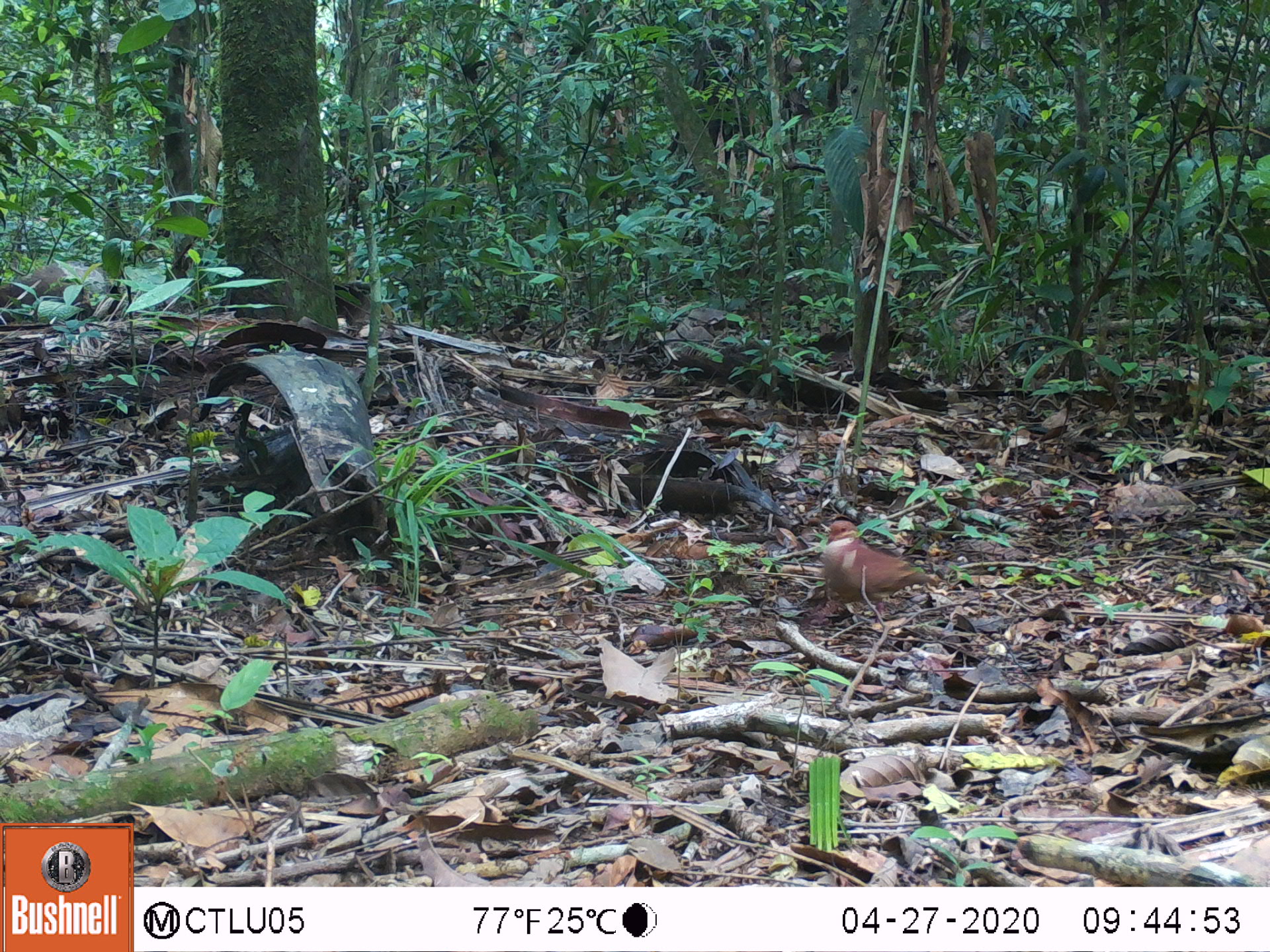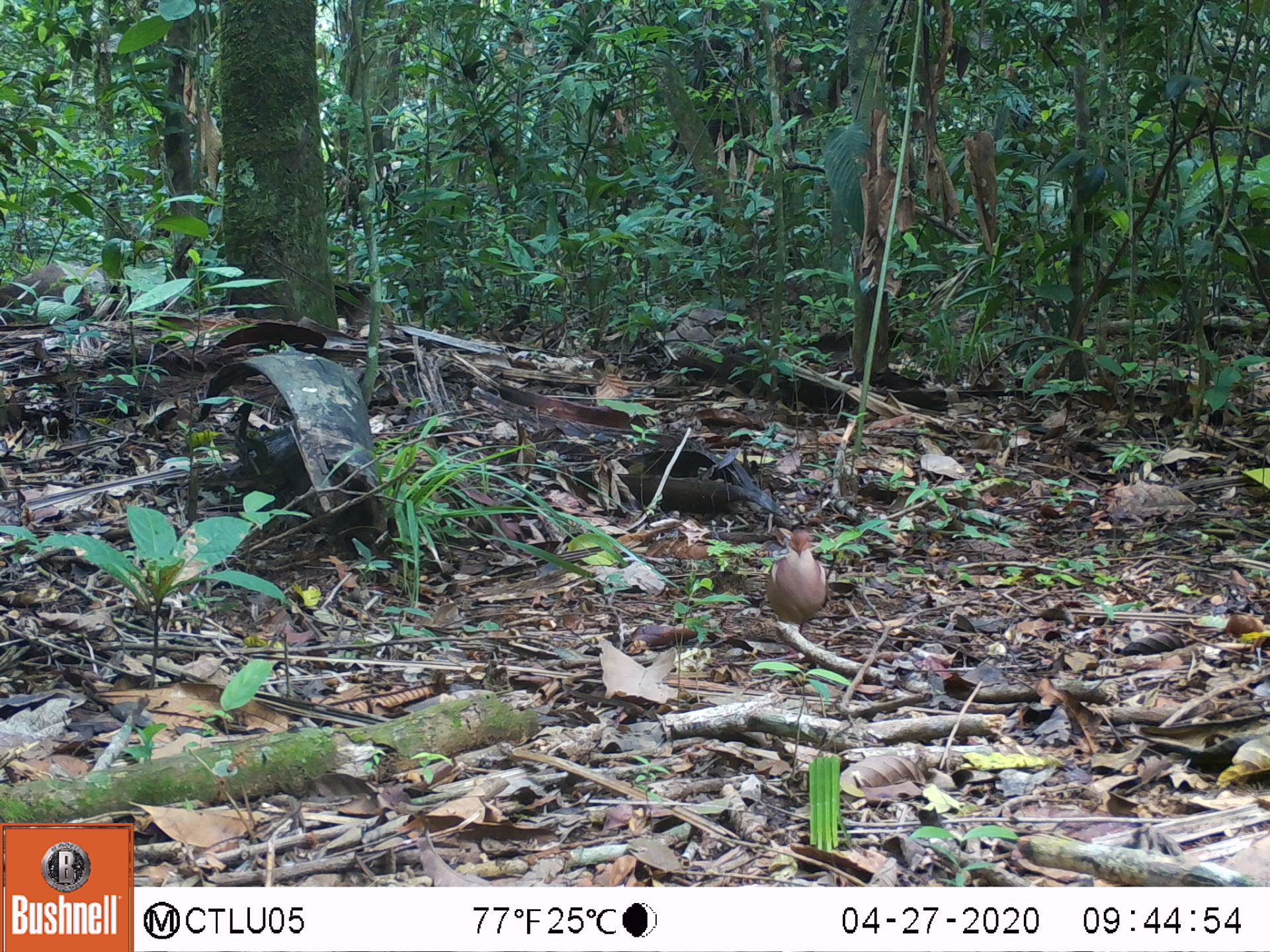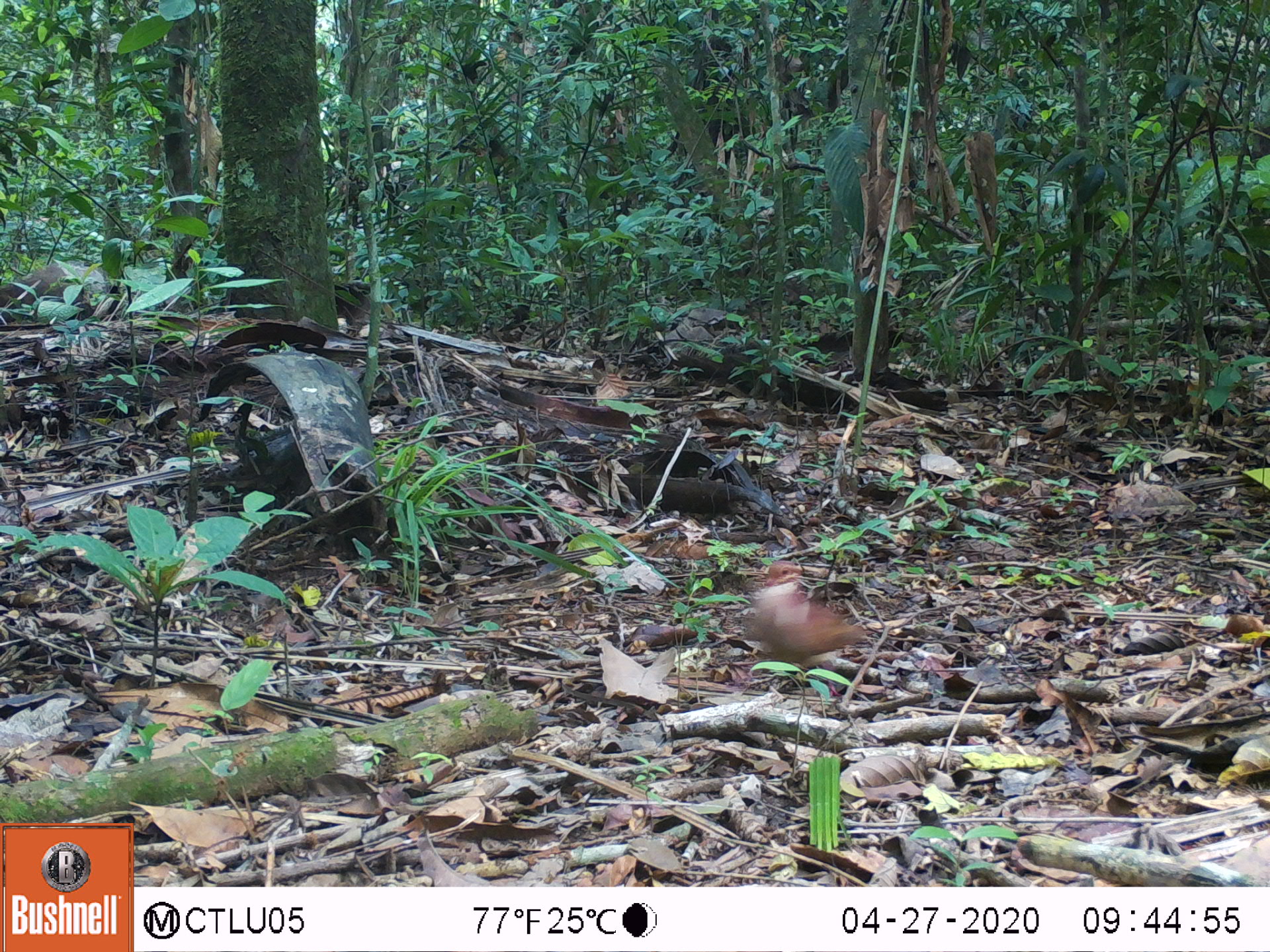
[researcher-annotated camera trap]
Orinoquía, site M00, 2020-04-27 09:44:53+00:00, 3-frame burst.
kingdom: Animalia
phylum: Chordata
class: Aves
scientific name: Aves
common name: bird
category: unknown bird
Unknown bird (bird) (Aves).